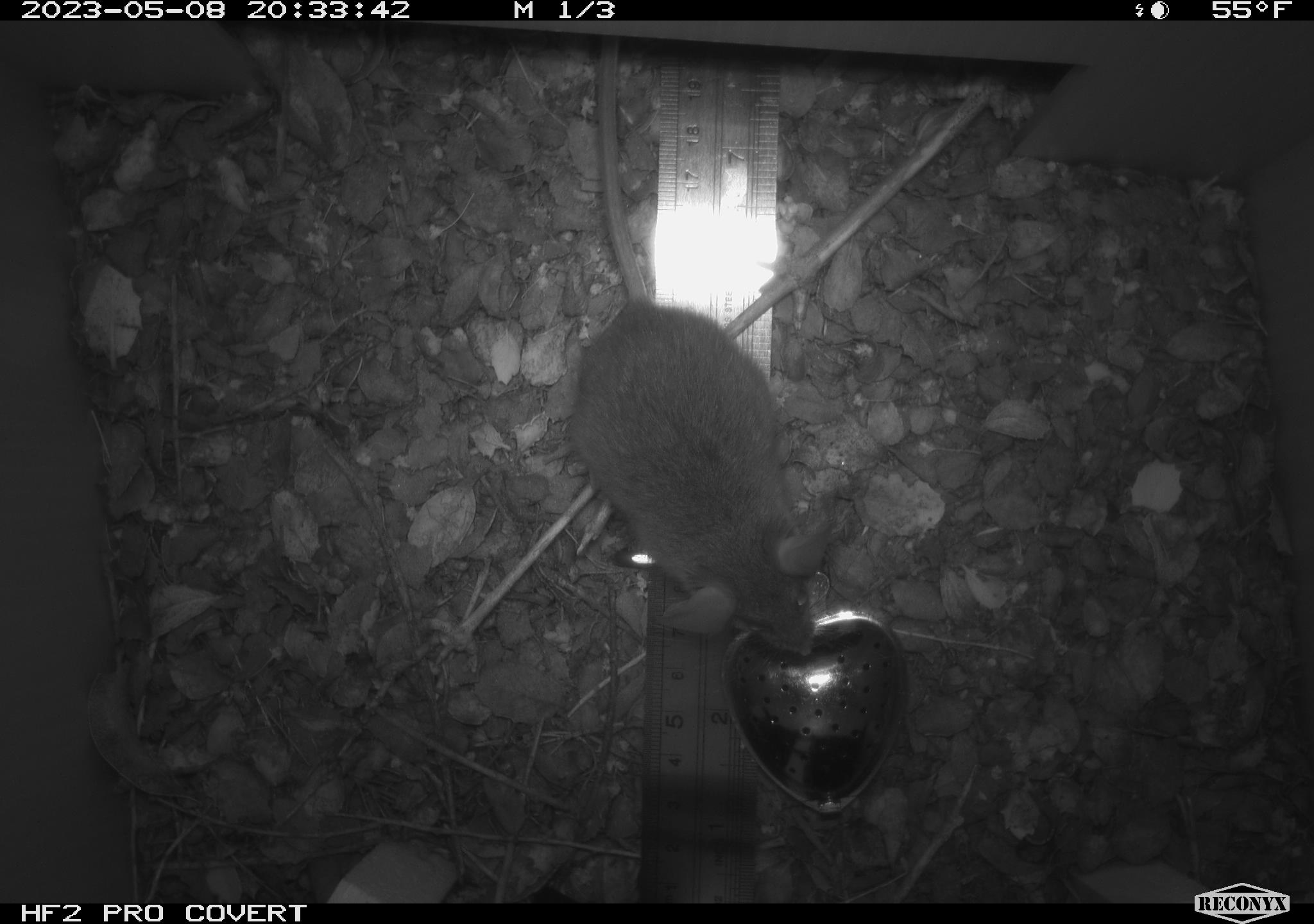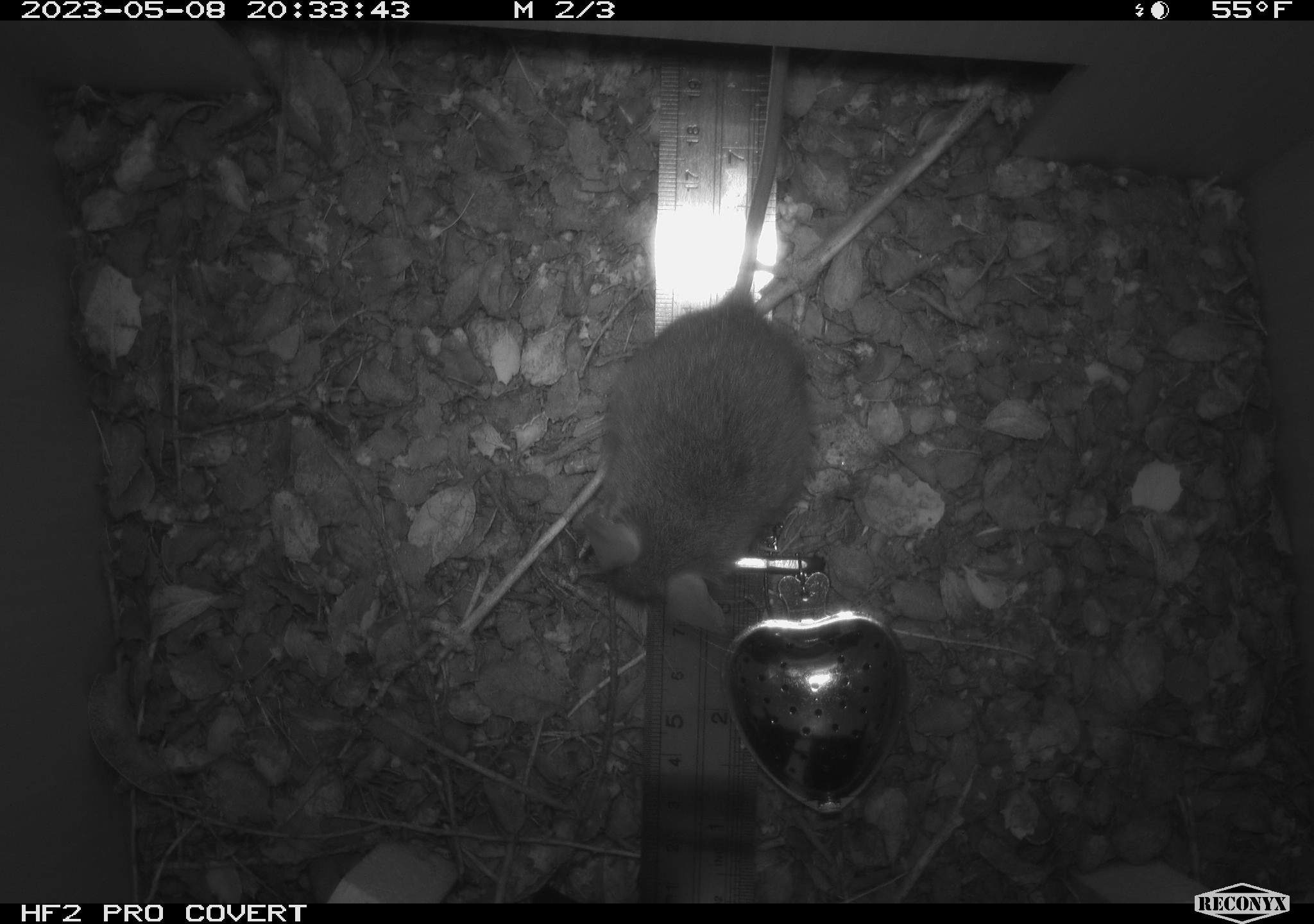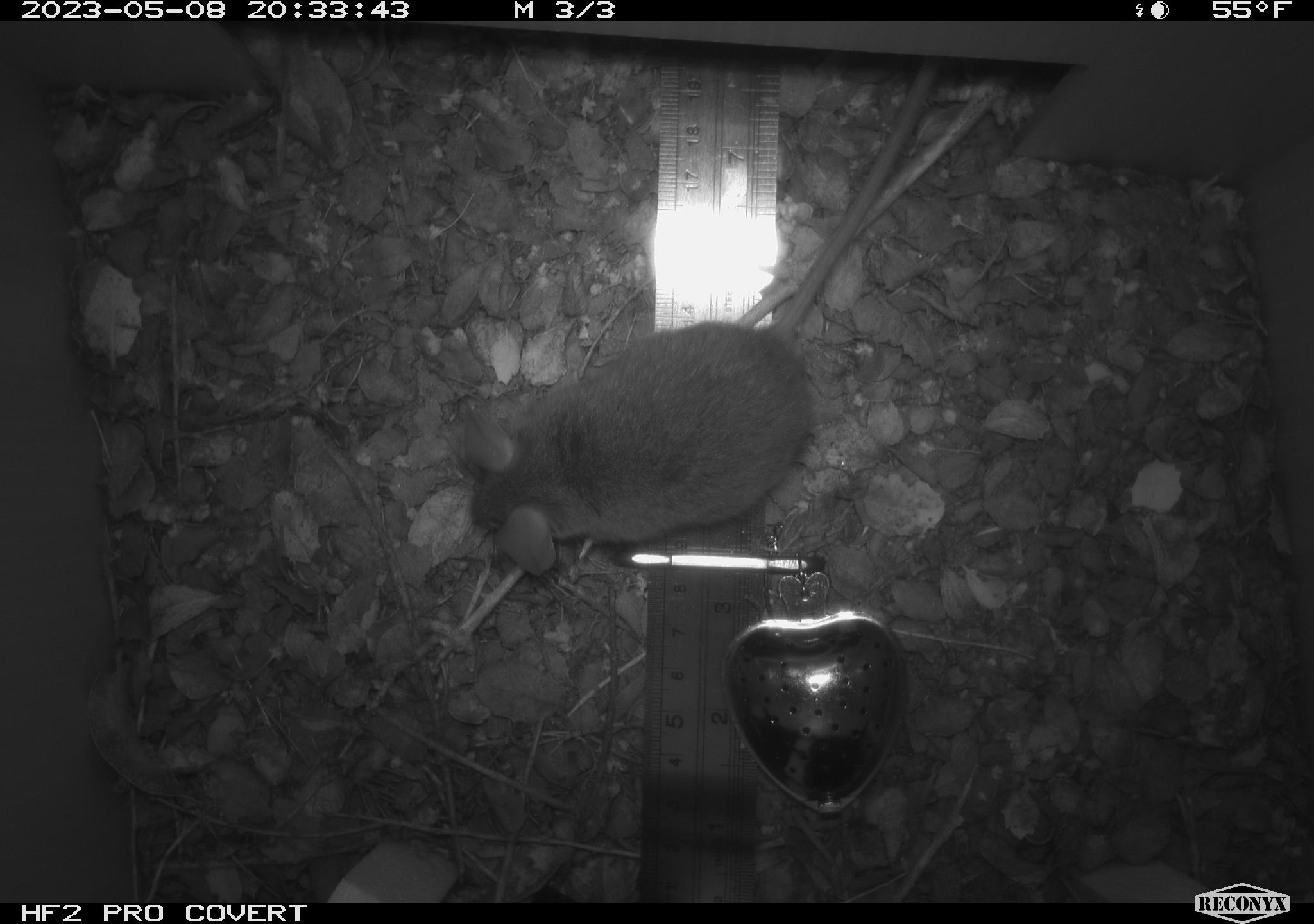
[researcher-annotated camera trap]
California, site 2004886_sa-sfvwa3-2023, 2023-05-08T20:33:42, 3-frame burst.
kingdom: Animalia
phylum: Chordata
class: Mammalia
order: Rodentia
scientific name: Rodentia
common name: mouse species